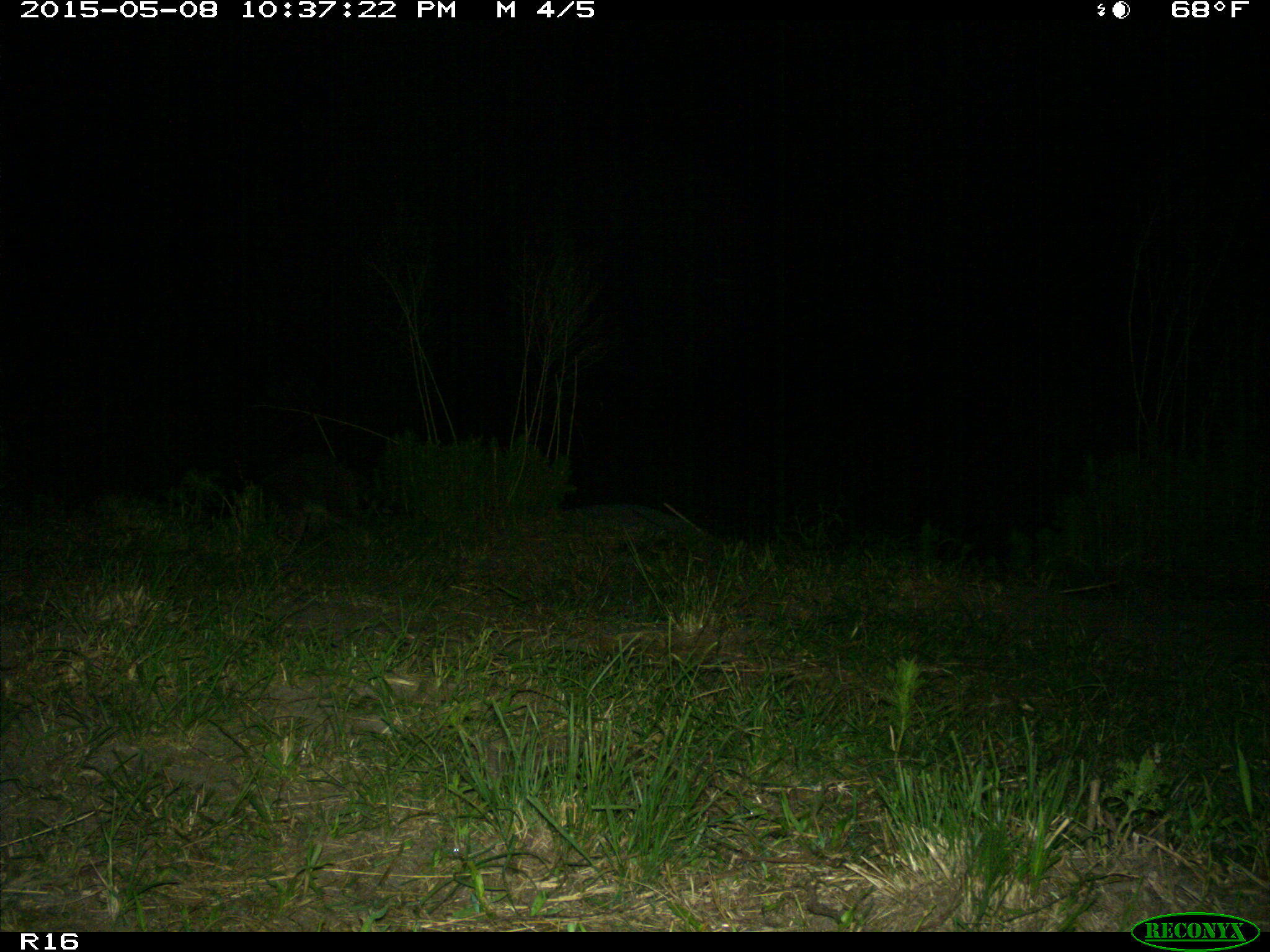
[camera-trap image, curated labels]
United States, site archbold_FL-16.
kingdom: Animalia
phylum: Chordata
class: Mammalia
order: Artiodactyla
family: Bovidae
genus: Bos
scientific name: Bos taurus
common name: domestic cow